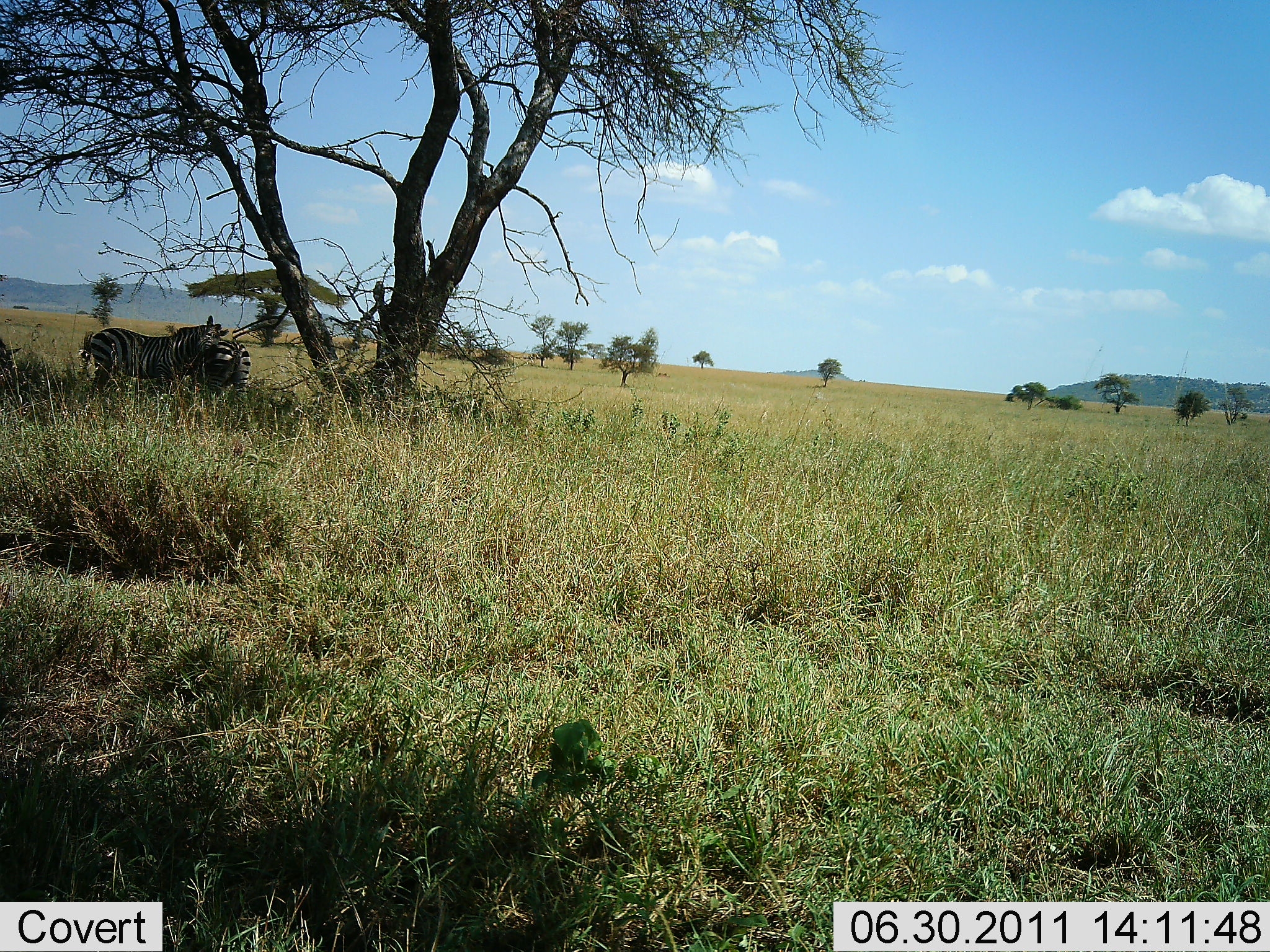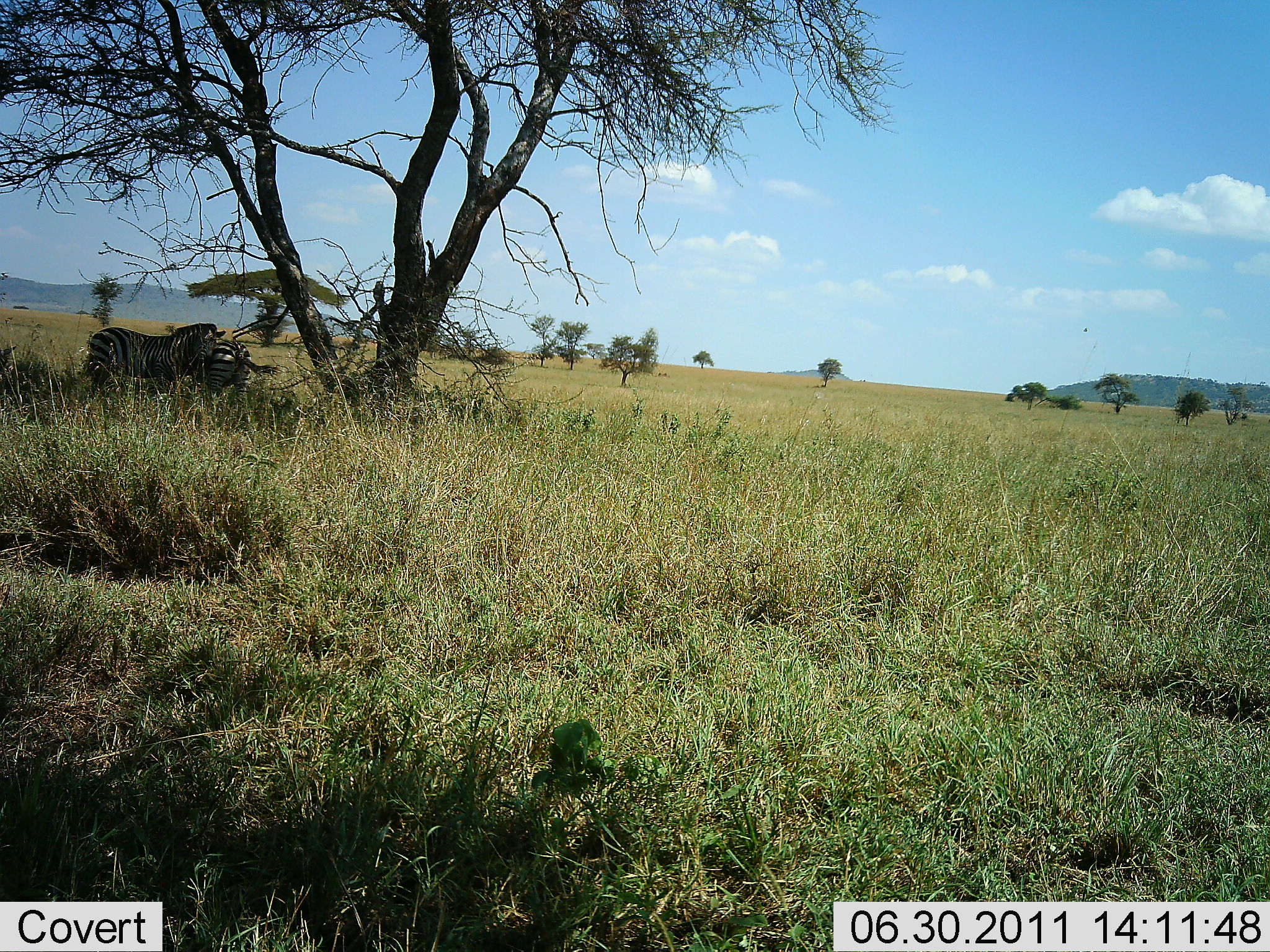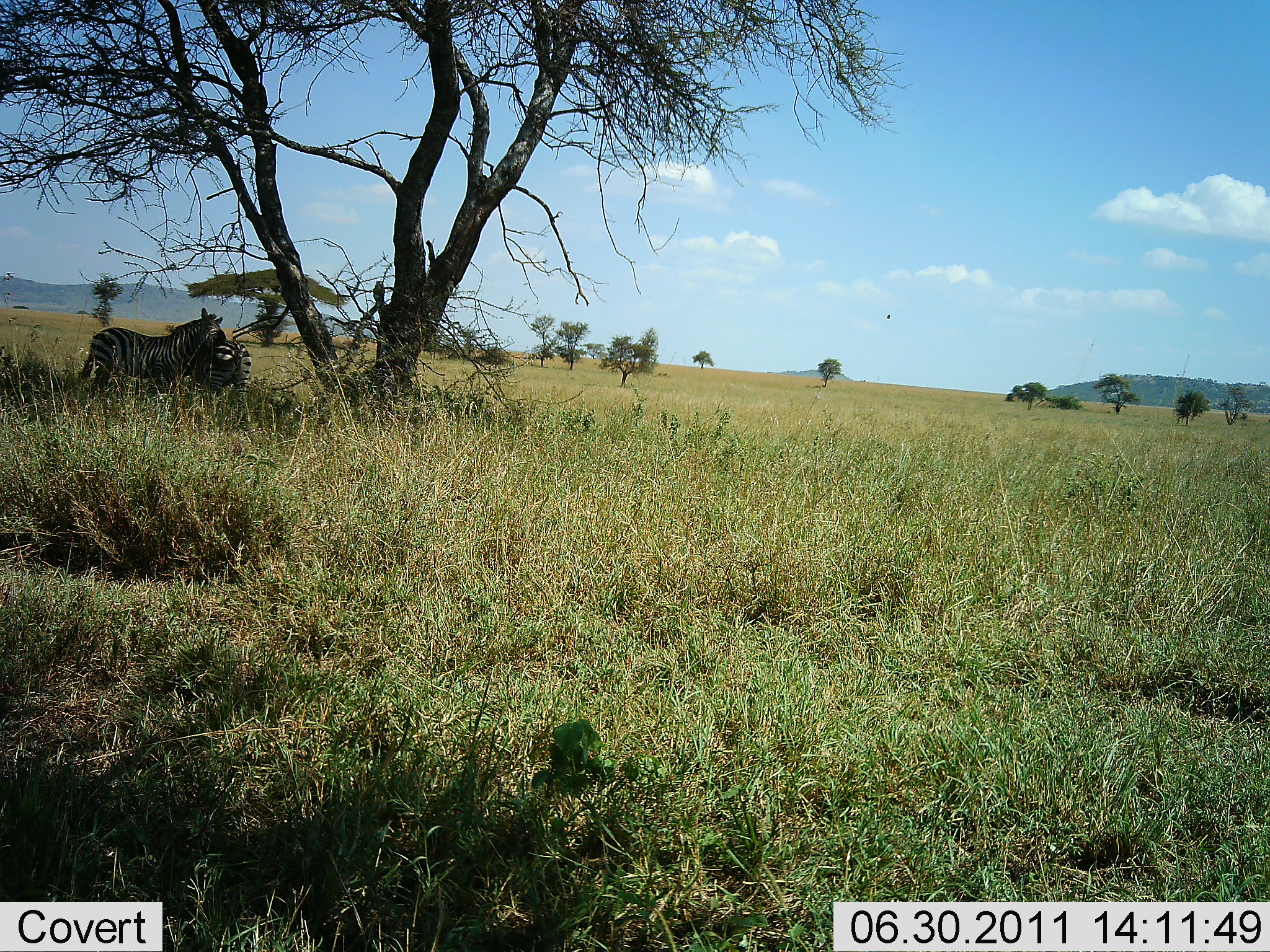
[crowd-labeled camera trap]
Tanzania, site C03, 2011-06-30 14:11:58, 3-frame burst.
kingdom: Animalia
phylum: Chordata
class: Mammalia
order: Perissodactyla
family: Equidae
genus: Equus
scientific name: Equus quagga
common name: plains zebra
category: zebra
Zebra (plains zebra) (Equus quagga), count 2. Behavior (volunteer vote fractions): standing 58%, resting 25%, moving 0%, interacting 50%. Young present (vote fraction): 0%. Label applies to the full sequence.